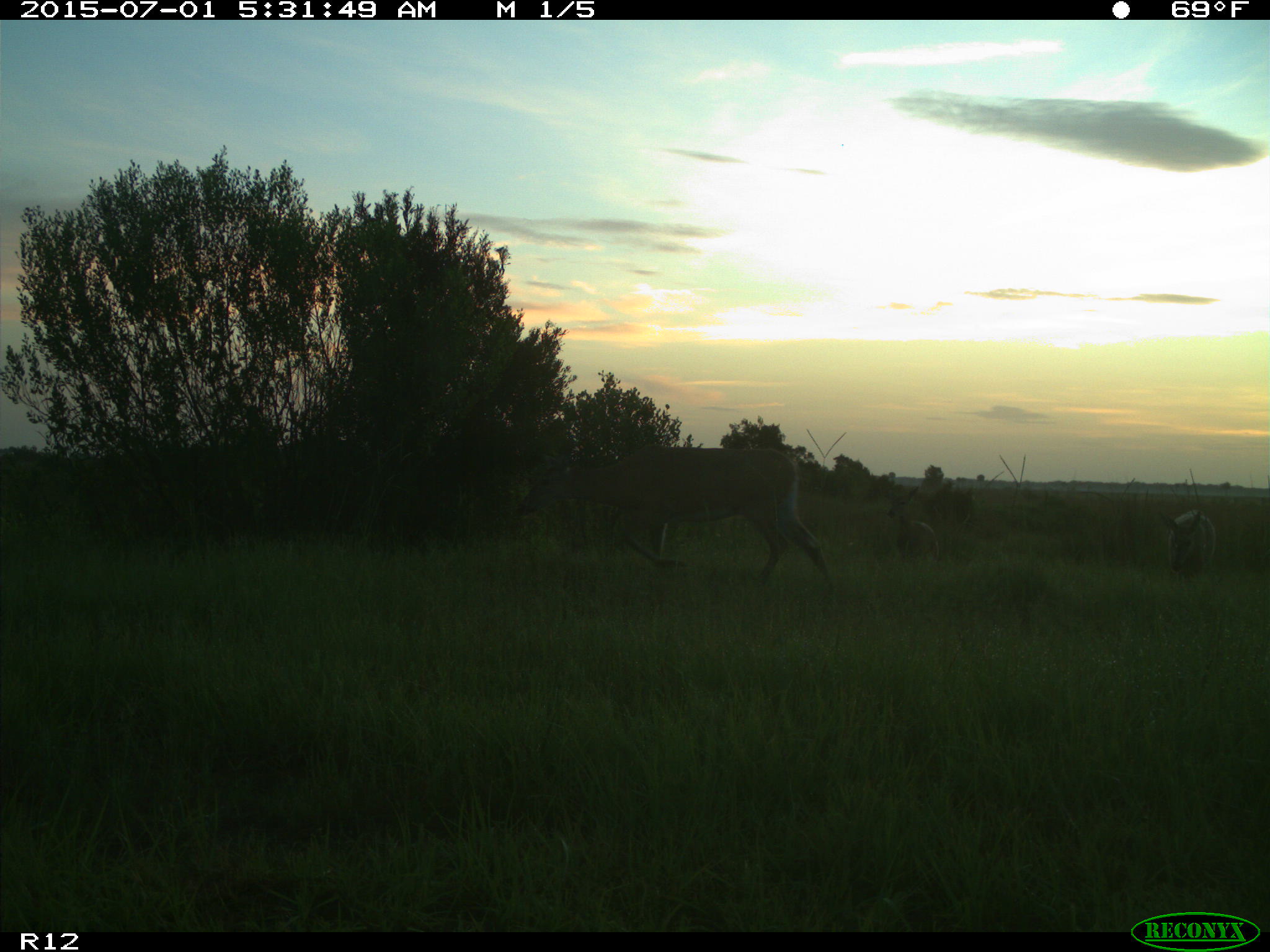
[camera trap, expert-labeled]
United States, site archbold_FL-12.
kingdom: Animalia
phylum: Chordata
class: Mammalia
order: Artiodactyla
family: Cervidae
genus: Odocoileus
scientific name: Odocoileus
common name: deer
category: unidentified deer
Unidentified deer (deer) (Odocoileus).